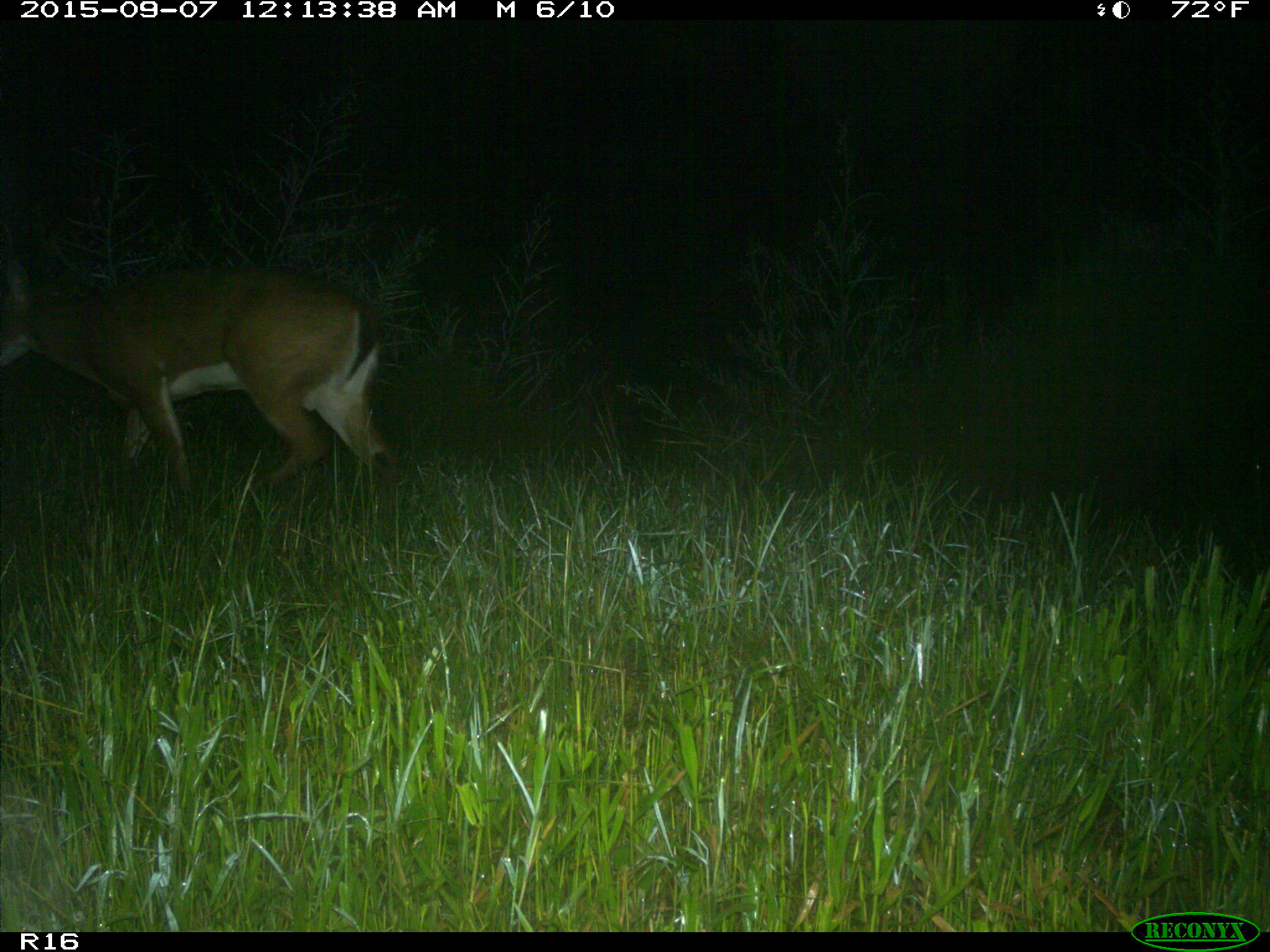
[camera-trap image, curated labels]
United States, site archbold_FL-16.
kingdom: Animalia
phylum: Chordata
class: Mammalia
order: Artiodactyla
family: Cervidae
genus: Odocoileus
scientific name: Odocoileus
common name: deer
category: unidentified deer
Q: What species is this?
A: Unidentified deer (deer) (Odocoileus).